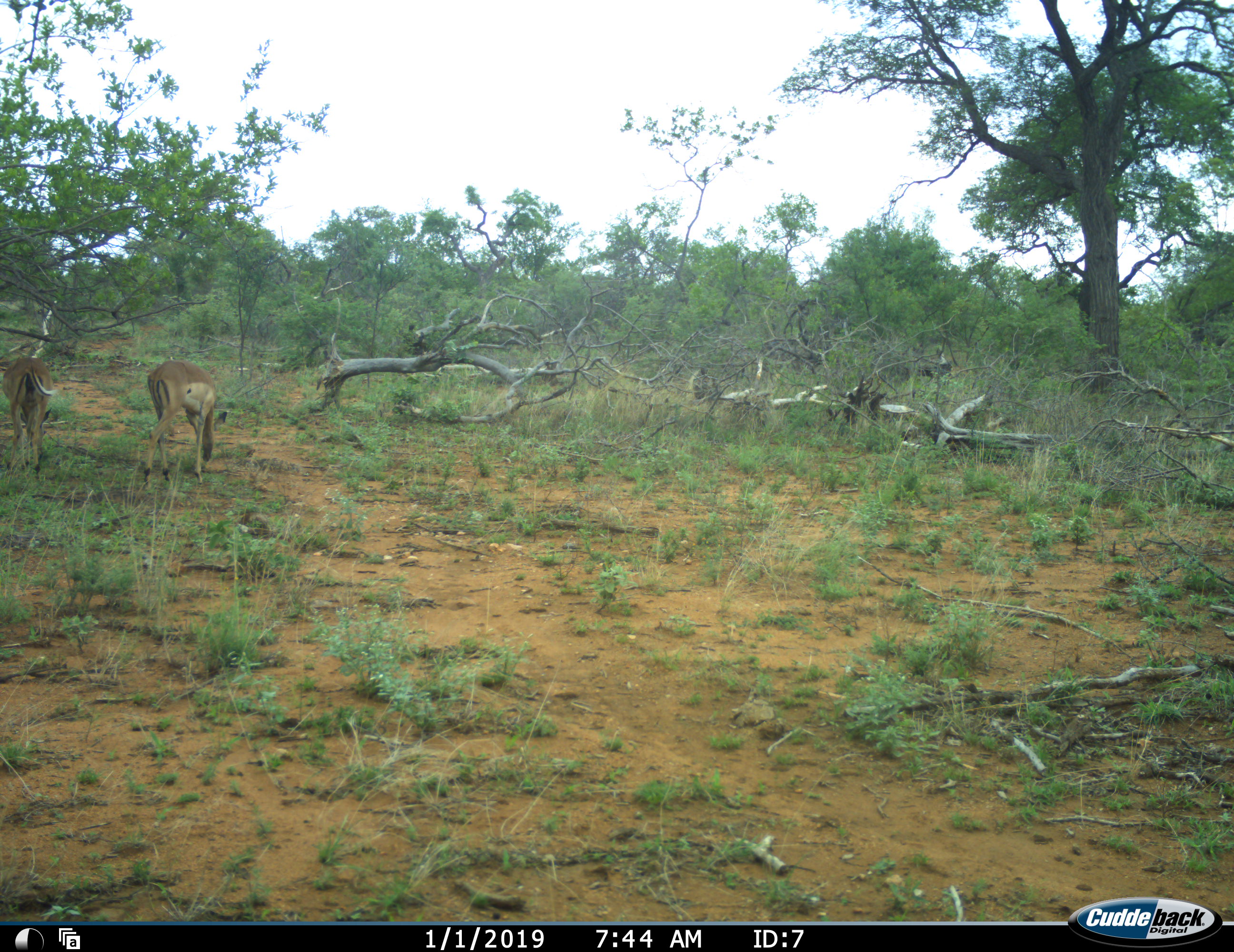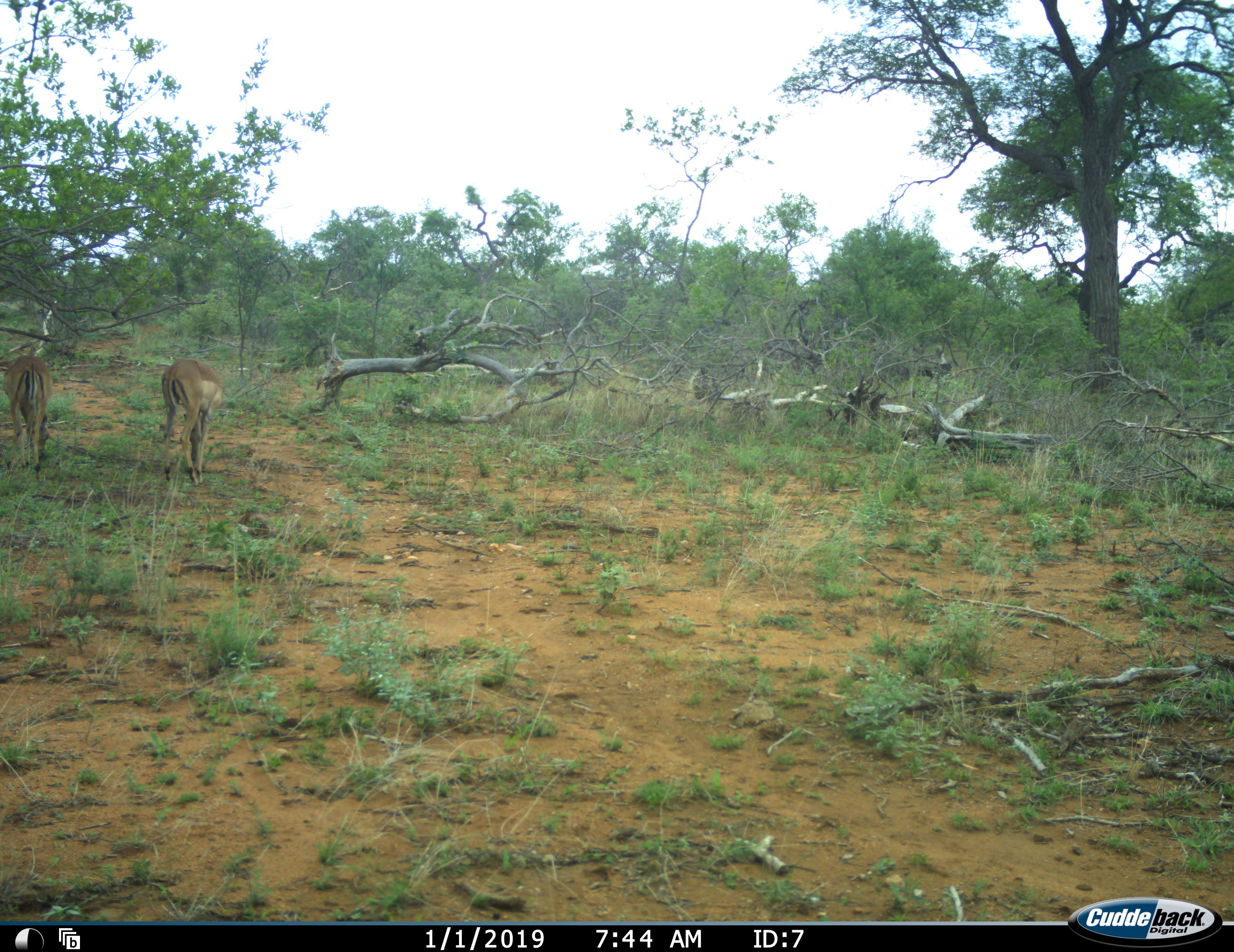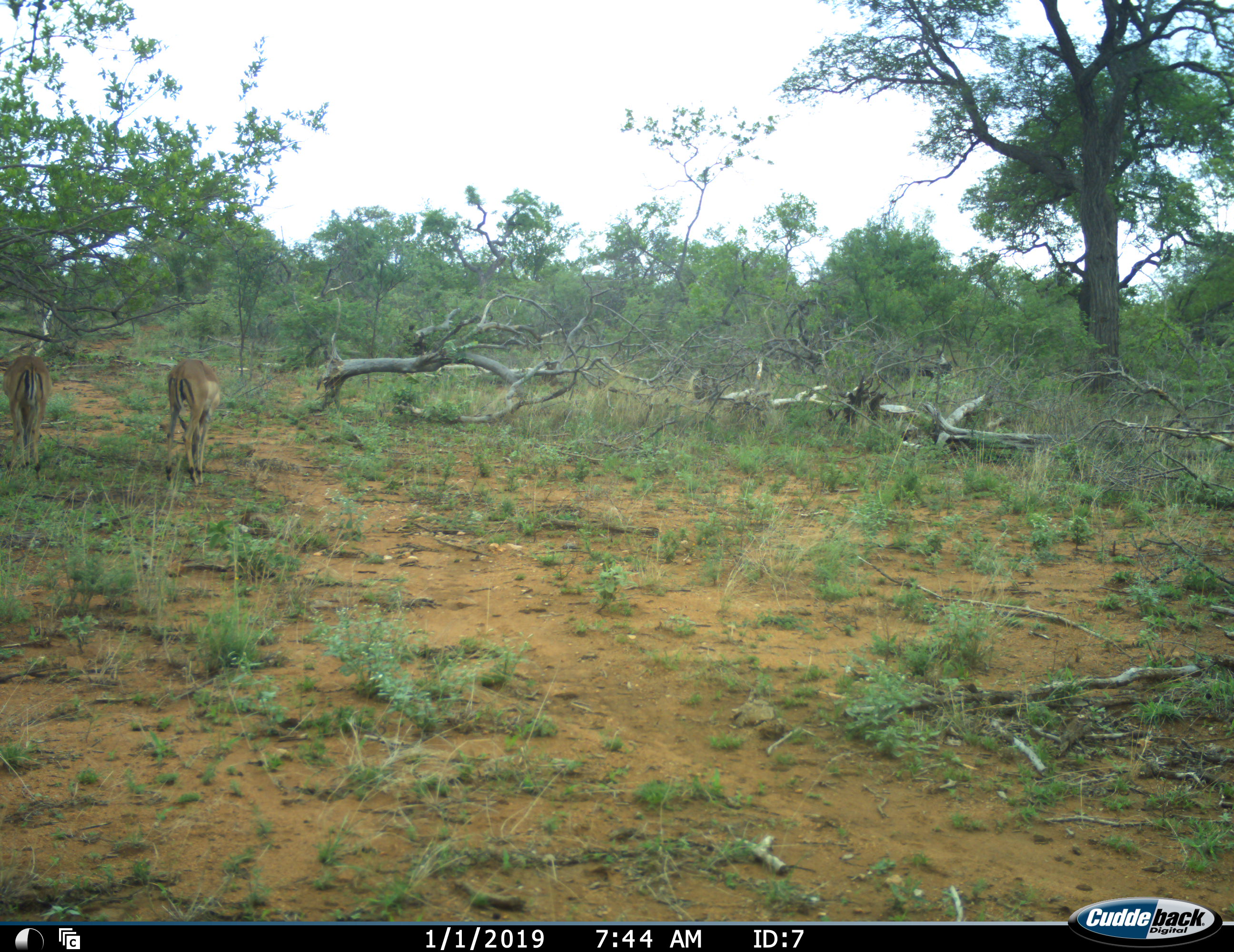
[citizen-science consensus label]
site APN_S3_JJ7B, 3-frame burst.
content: unidentified animal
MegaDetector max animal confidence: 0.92